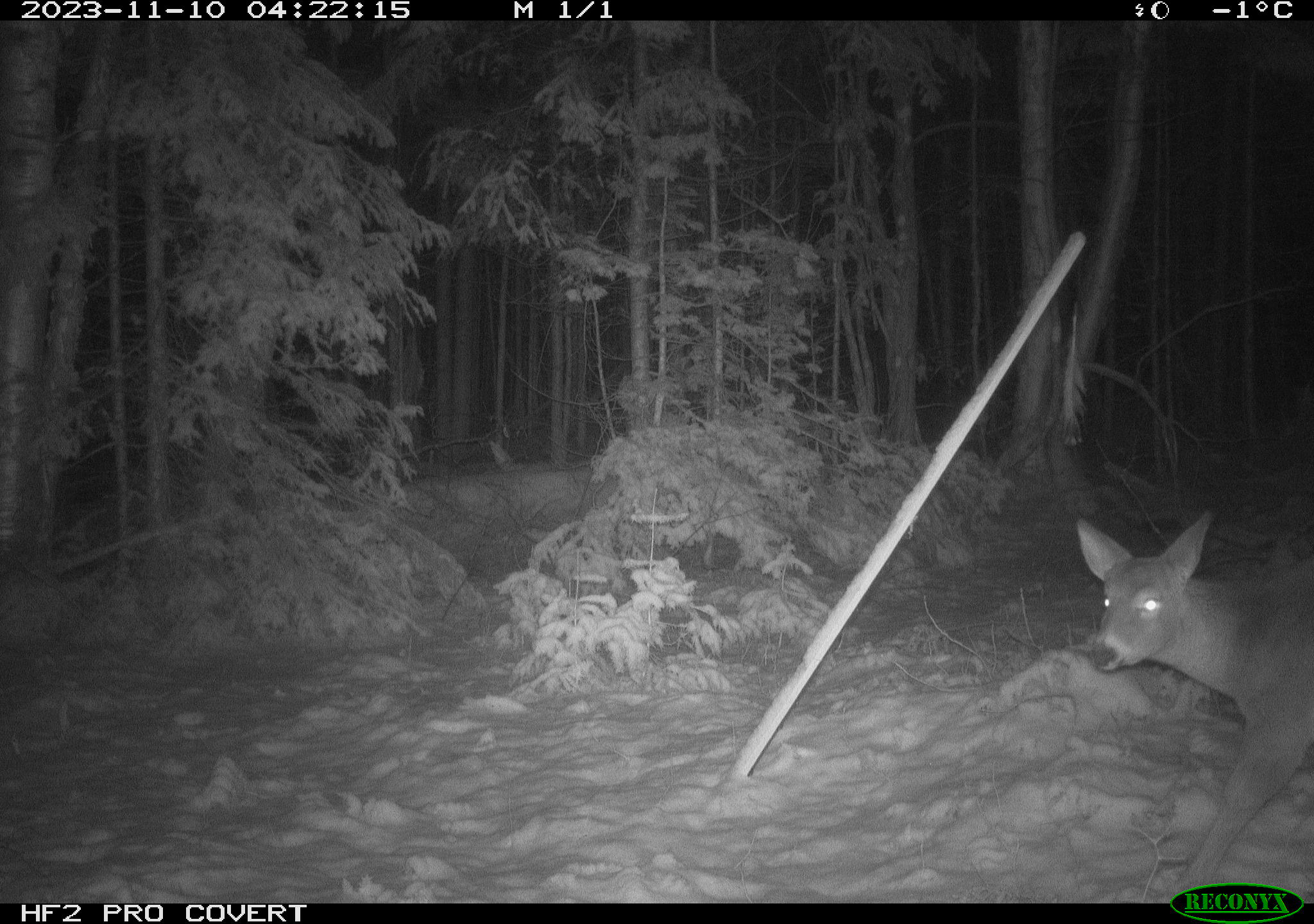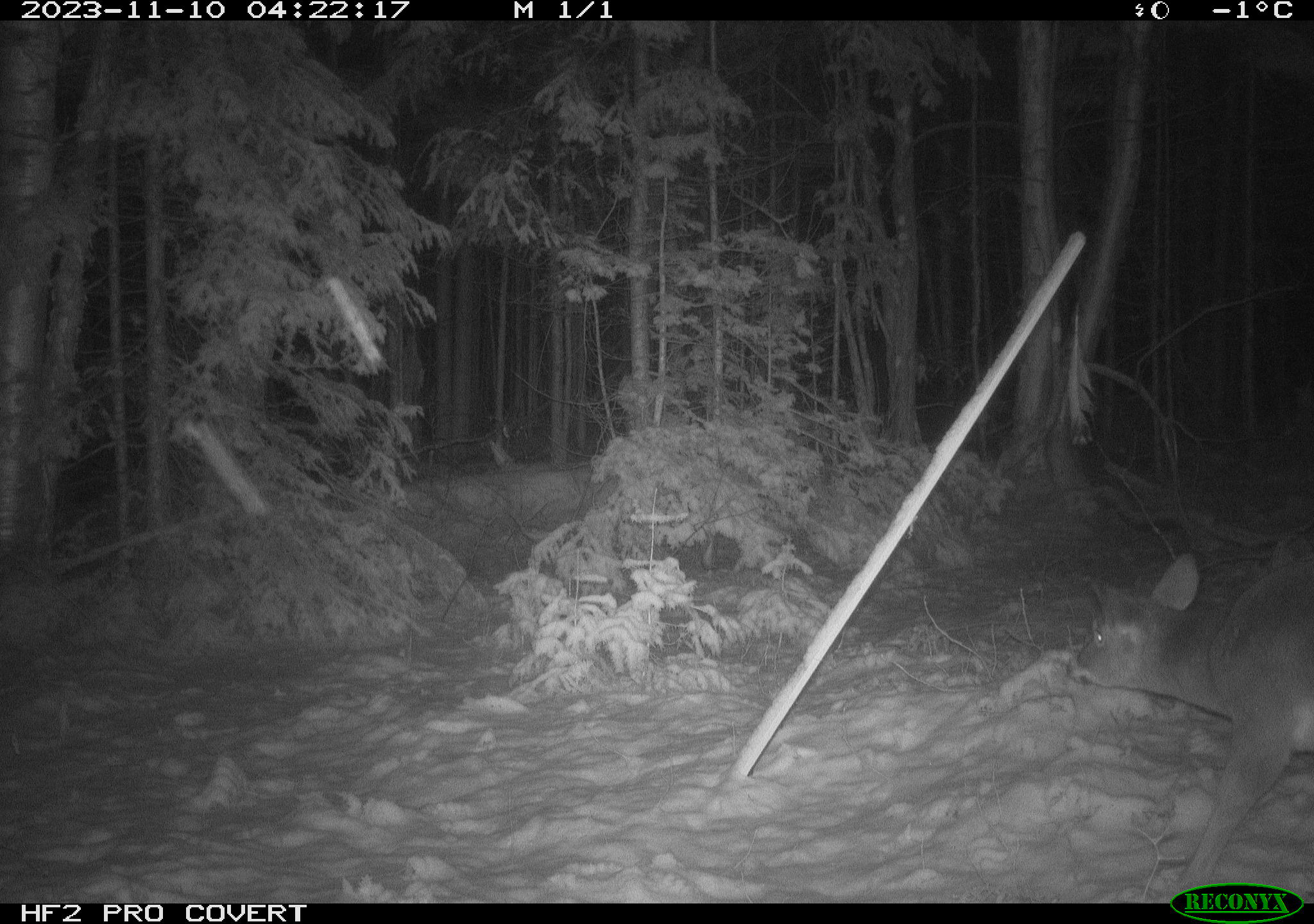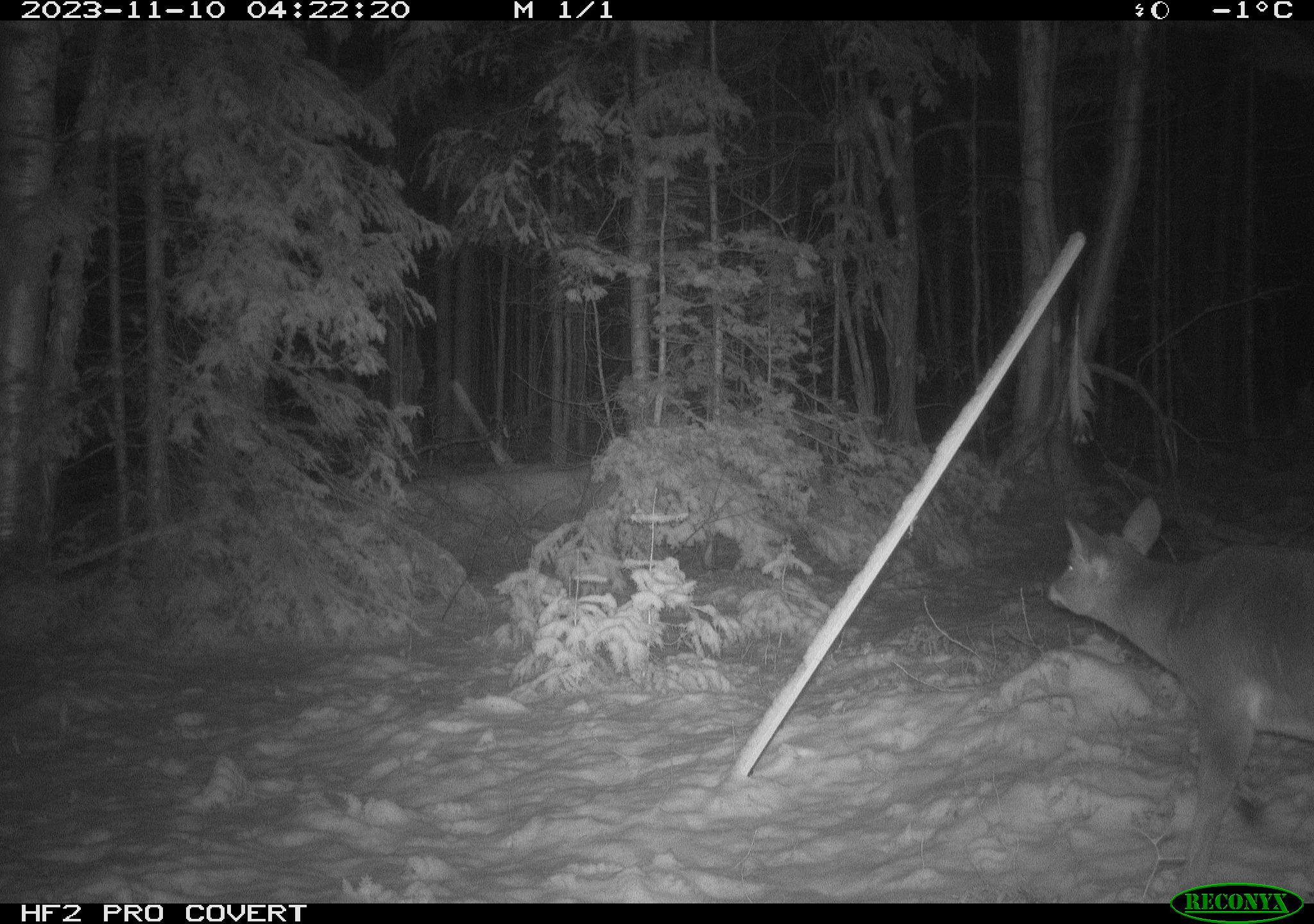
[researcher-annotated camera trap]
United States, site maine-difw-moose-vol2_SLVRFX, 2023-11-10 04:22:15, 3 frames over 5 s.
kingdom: Animalia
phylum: Chordata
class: Mammalia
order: Artiodactyla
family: Cervidae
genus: Odocoileus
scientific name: Odocoileus virginianus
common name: white-tailed deer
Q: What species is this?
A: White-tailed deer (Odocoileus virginianus).